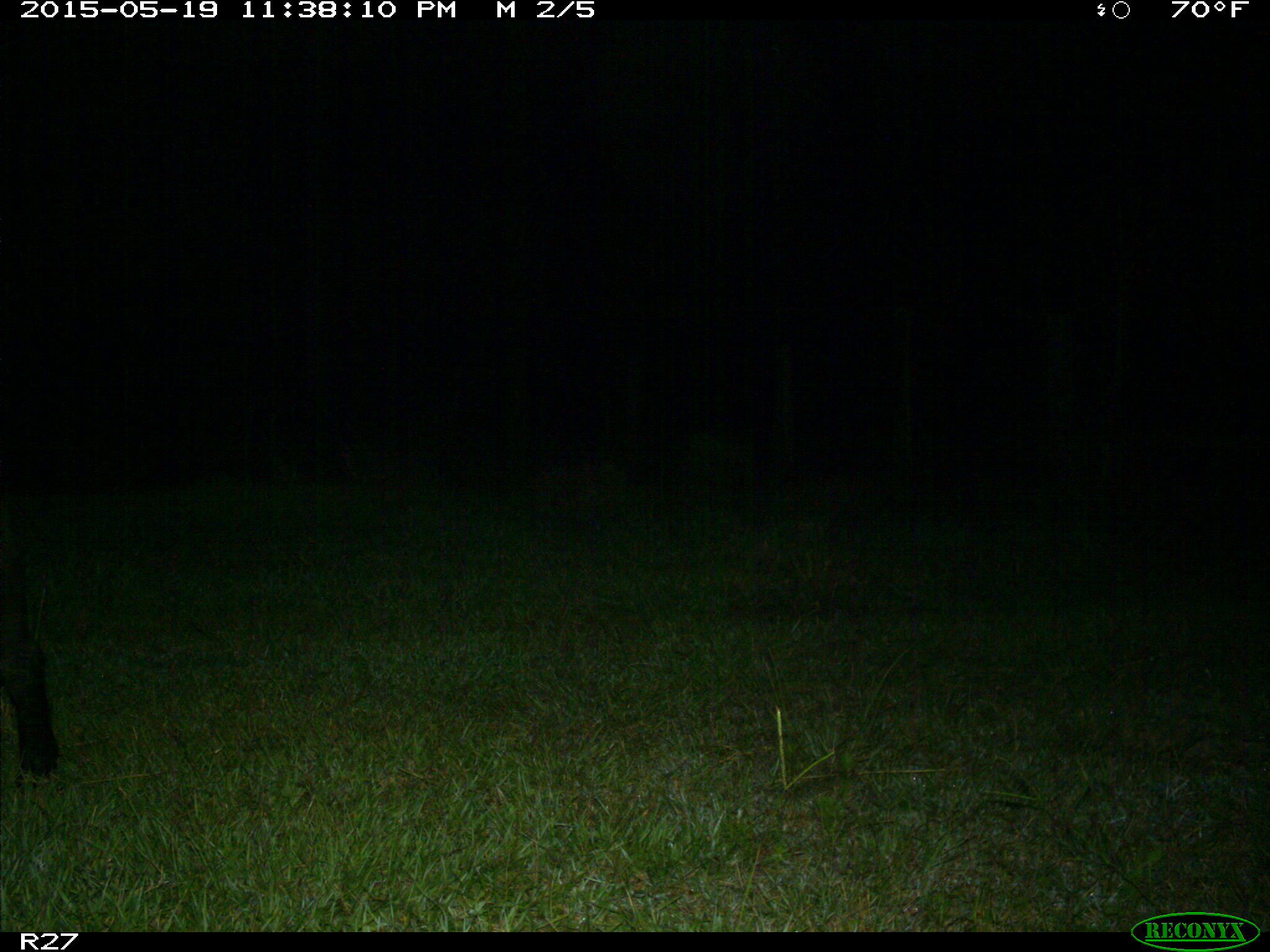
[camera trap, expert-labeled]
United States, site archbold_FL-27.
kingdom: Animalia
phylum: Chordata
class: Mammalia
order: Artiodactyla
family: Suidae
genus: Sus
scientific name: Sus scrofa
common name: wild boar